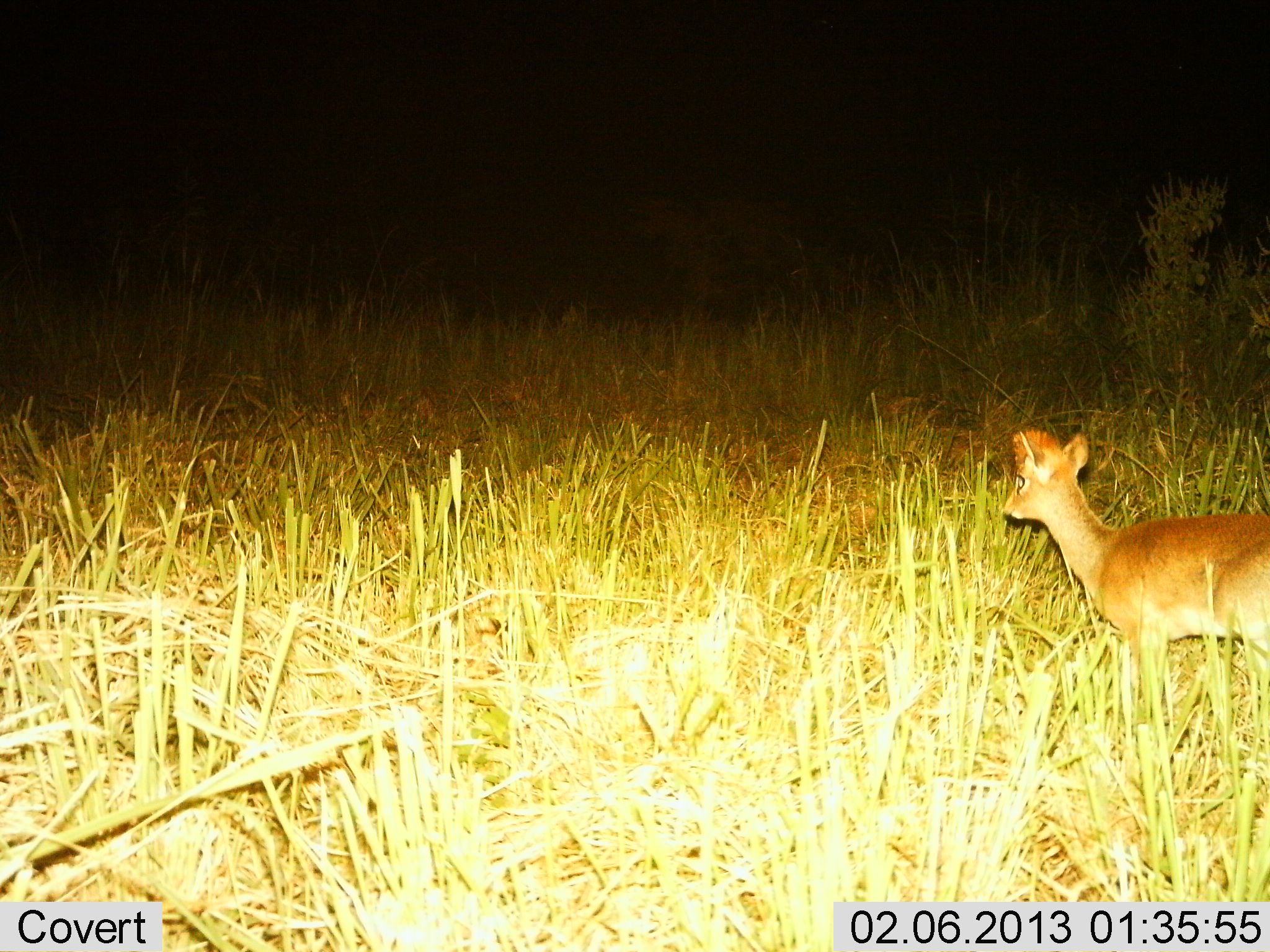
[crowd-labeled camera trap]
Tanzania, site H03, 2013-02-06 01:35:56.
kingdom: Animalia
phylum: Chordata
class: Mammalia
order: Artiodactyla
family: Bovidae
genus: Madoqua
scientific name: Madoqua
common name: dikdik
Dikdik (Madoqua), count 1. Behavior (volunteer vote fractions): standing 94%, resting 0%, moving 9%, interacting 0%. Young present (vote fraction): 0%. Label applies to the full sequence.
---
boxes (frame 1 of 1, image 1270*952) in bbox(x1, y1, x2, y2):
animal: bbox(998, 422, 1270, 712)